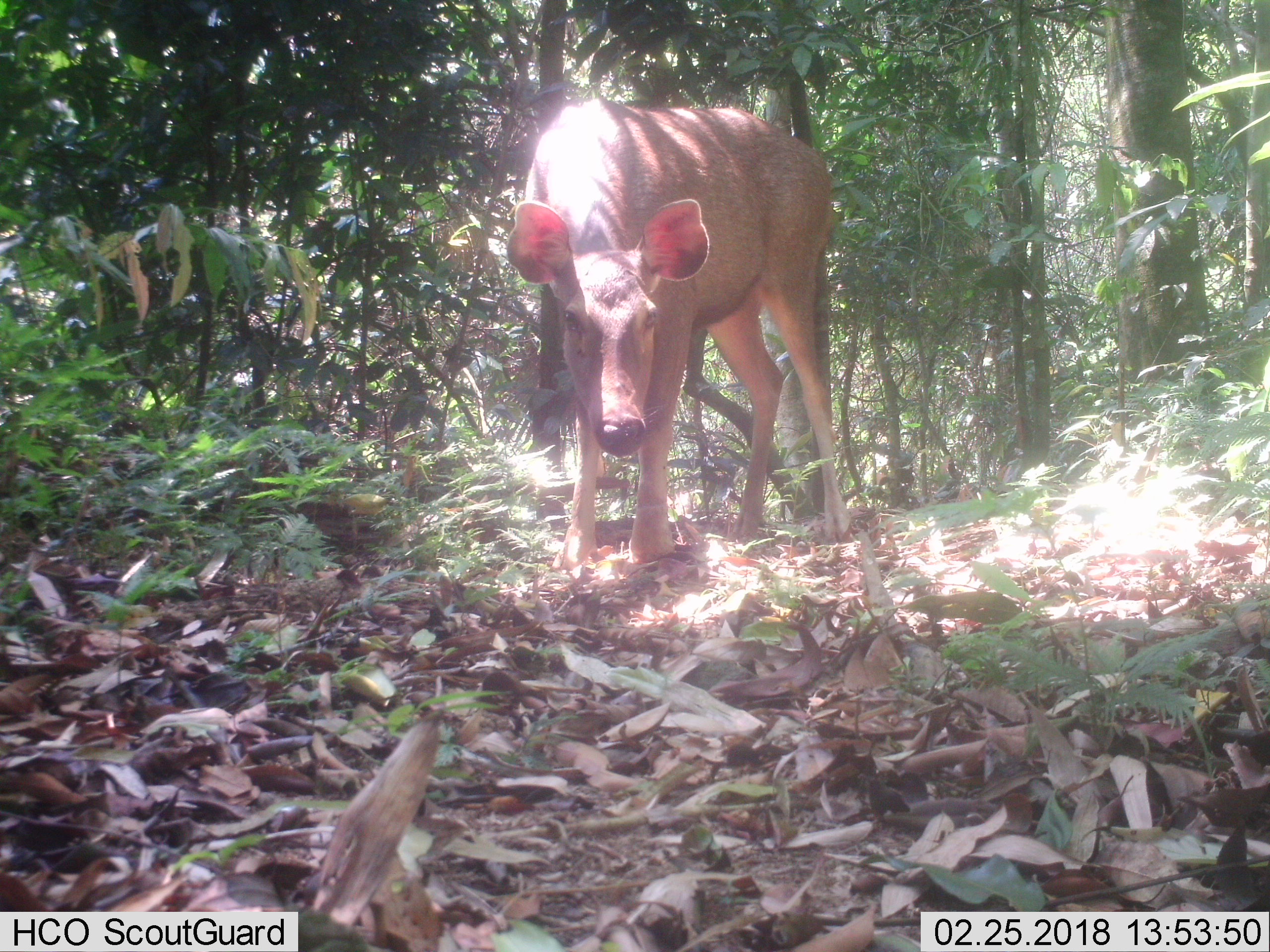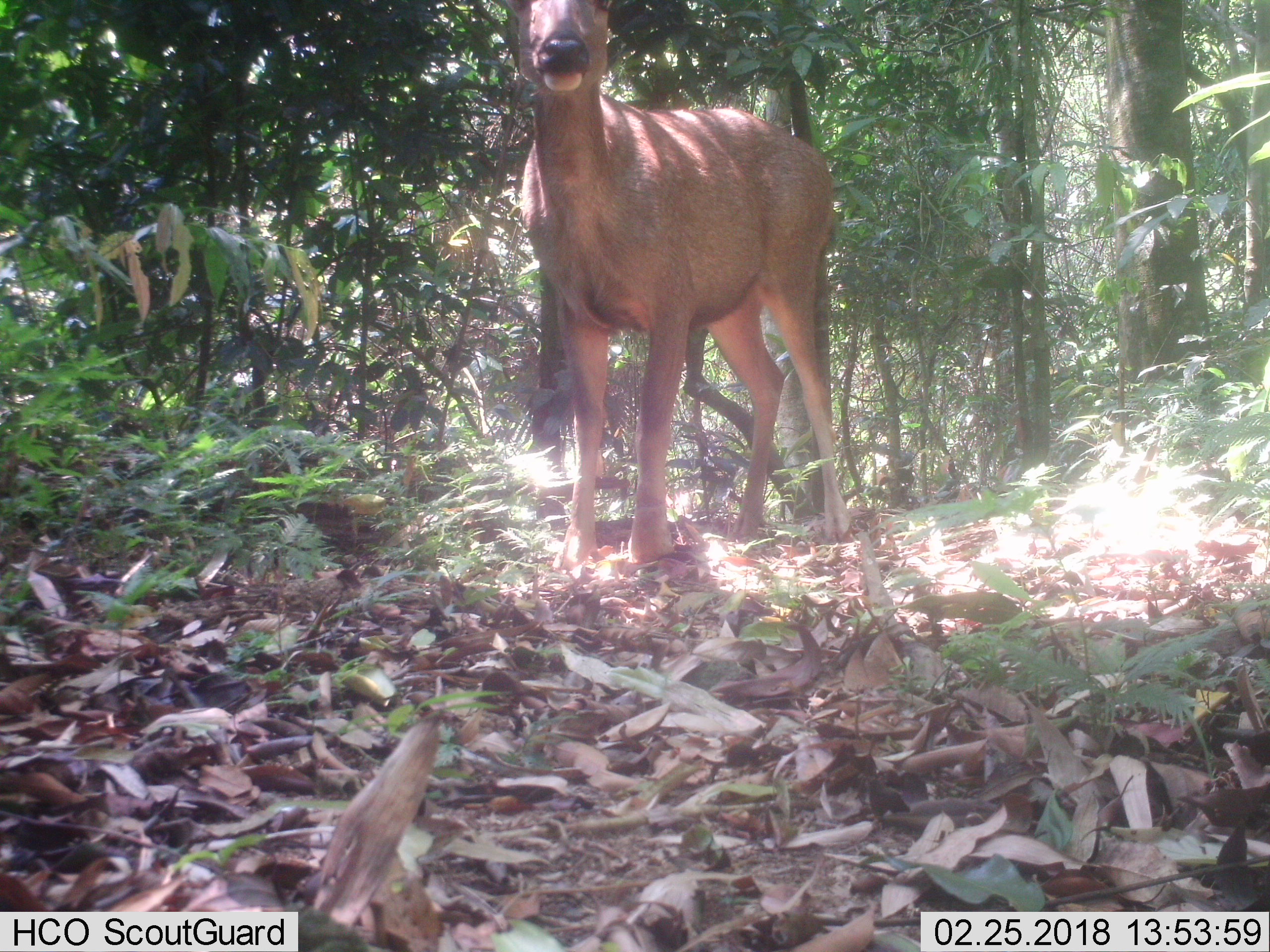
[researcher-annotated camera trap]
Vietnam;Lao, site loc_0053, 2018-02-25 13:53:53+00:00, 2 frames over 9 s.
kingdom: Animalia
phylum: Chordata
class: Mammalia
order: Artiodactyla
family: Cervidae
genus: Rusa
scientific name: Rusa unicolor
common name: sambar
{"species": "sambar (Rusa unicolor)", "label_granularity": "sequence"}